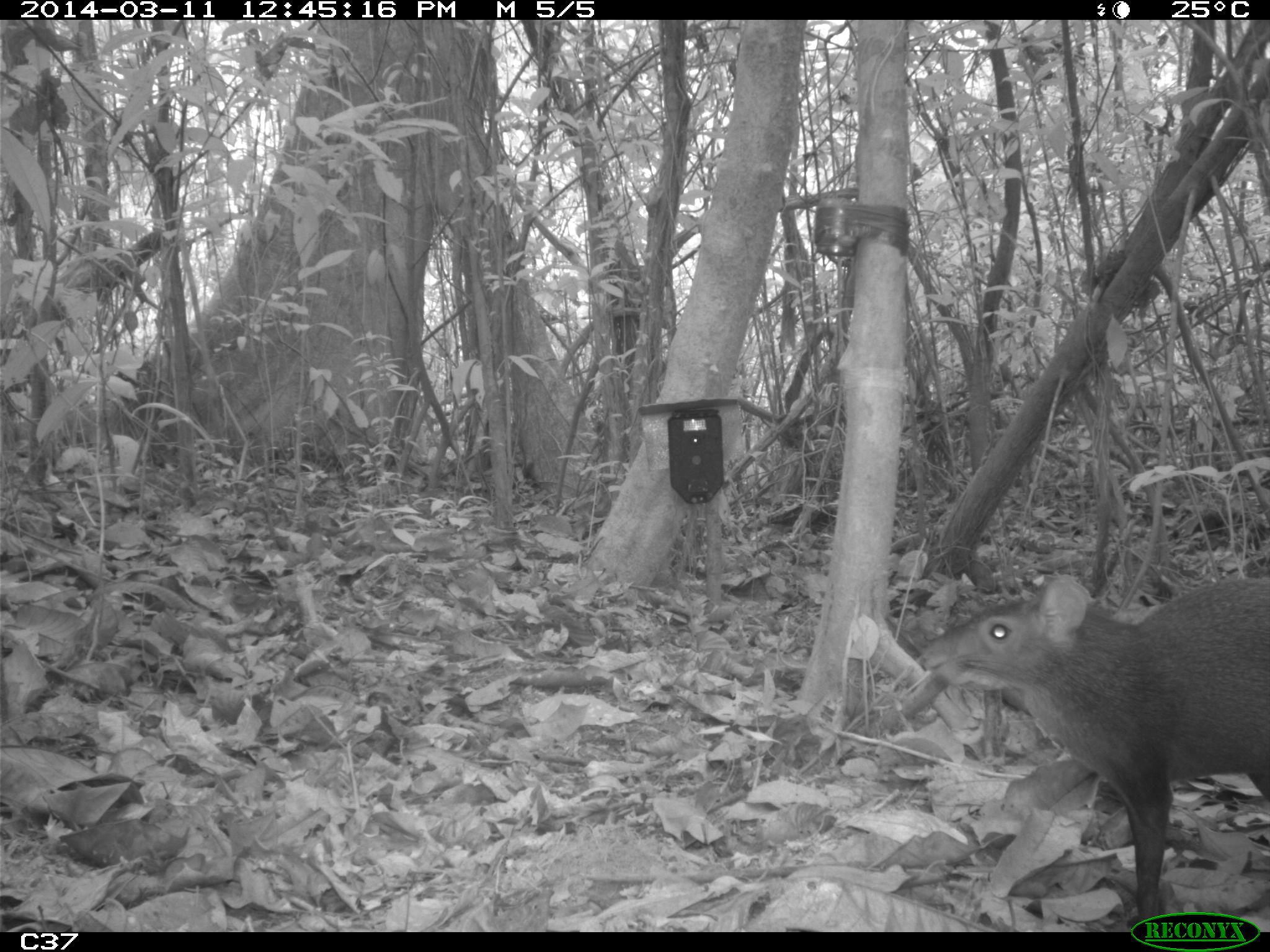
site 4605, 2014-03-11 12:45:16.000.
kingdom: Animalia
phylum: Chordata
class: Mammalia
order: Rodentia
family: Dasyproctidae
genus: Dasyprocta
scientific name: Dasyprocta leporina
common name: red-rumped agouti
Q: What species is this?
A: Dasyprocta leporina (red-rumped agouti).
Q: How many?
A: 1.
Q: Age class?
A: Adult.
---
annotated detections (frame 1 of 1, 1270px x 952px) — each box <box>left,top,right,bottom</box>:
dasyprocta leporina: <box>917,571,1268,928</box>